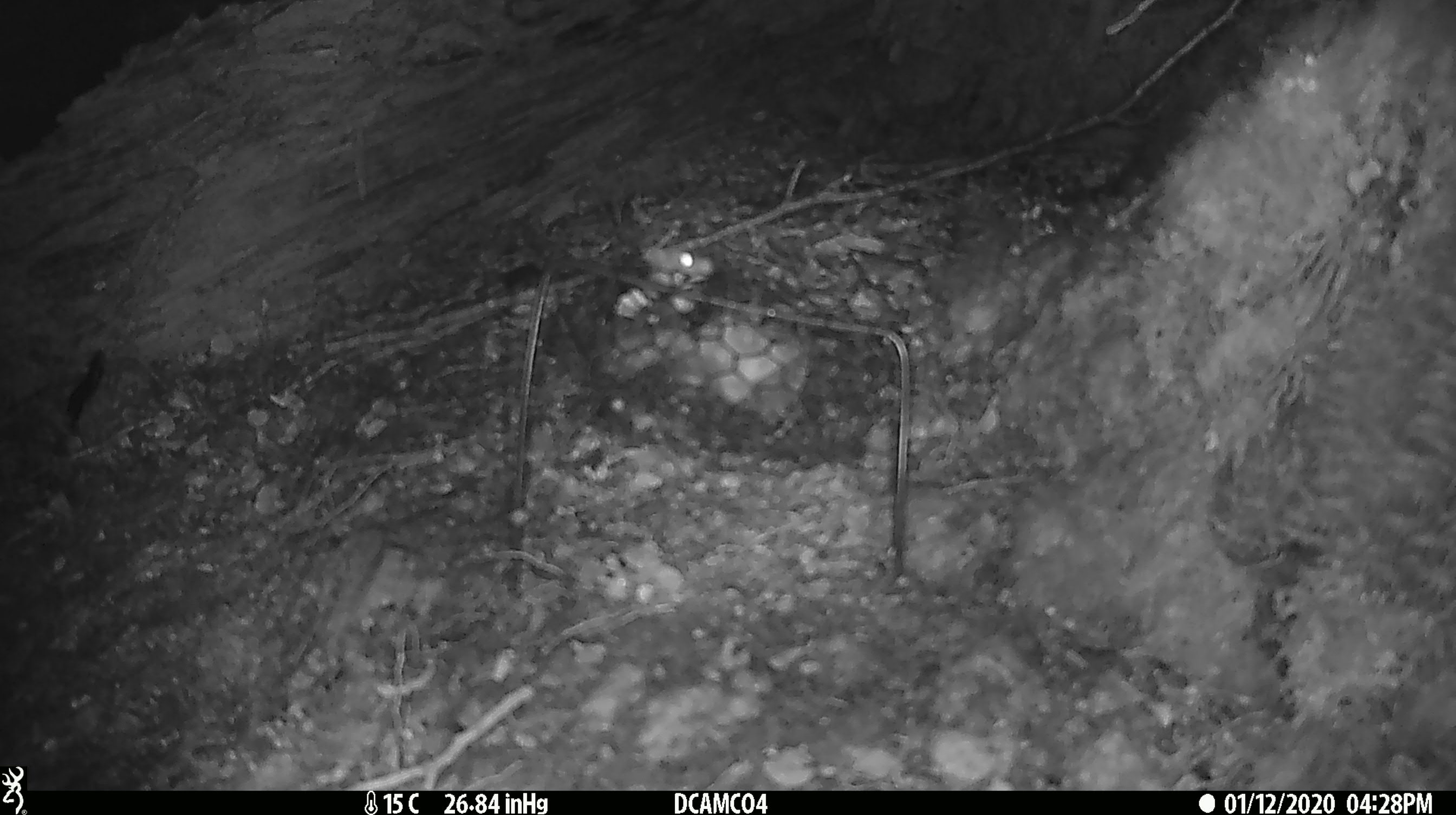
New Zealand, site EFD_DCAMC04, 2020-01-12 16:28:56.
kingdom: Animalia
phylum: Chordata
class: Mammalia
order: Rodentia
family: Muridae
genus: Mus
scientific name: Mus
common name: mouse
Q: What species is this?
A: Mouse (Mus).